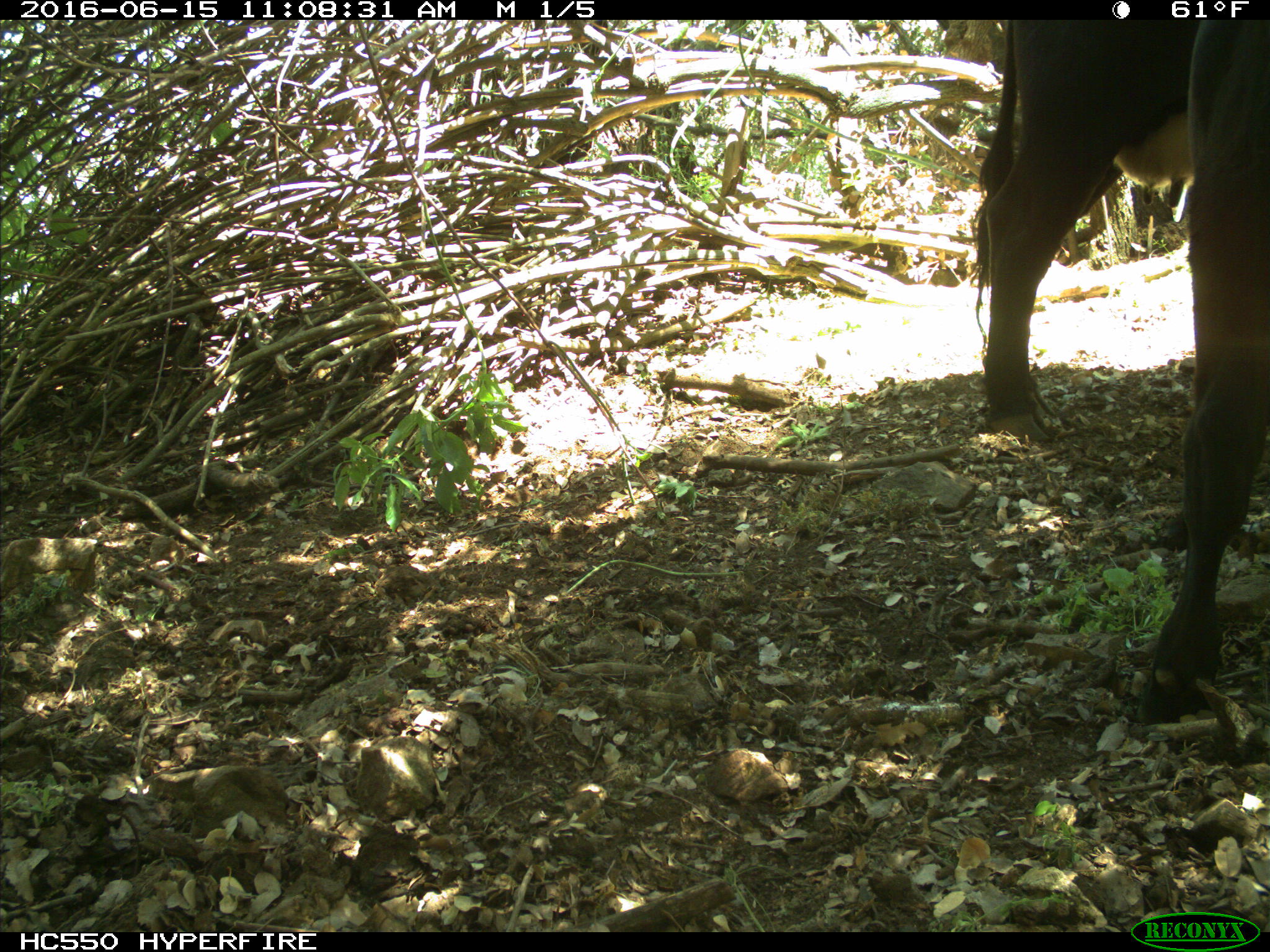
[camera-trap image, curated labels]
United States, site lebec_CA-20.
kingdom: Animalia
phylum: Chordata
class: Mammalia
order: Artiodactyla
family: Bovidae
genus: Bos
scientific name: Bos taurus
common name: domestic cow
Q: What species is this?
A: Bos taurus (domestic cow).